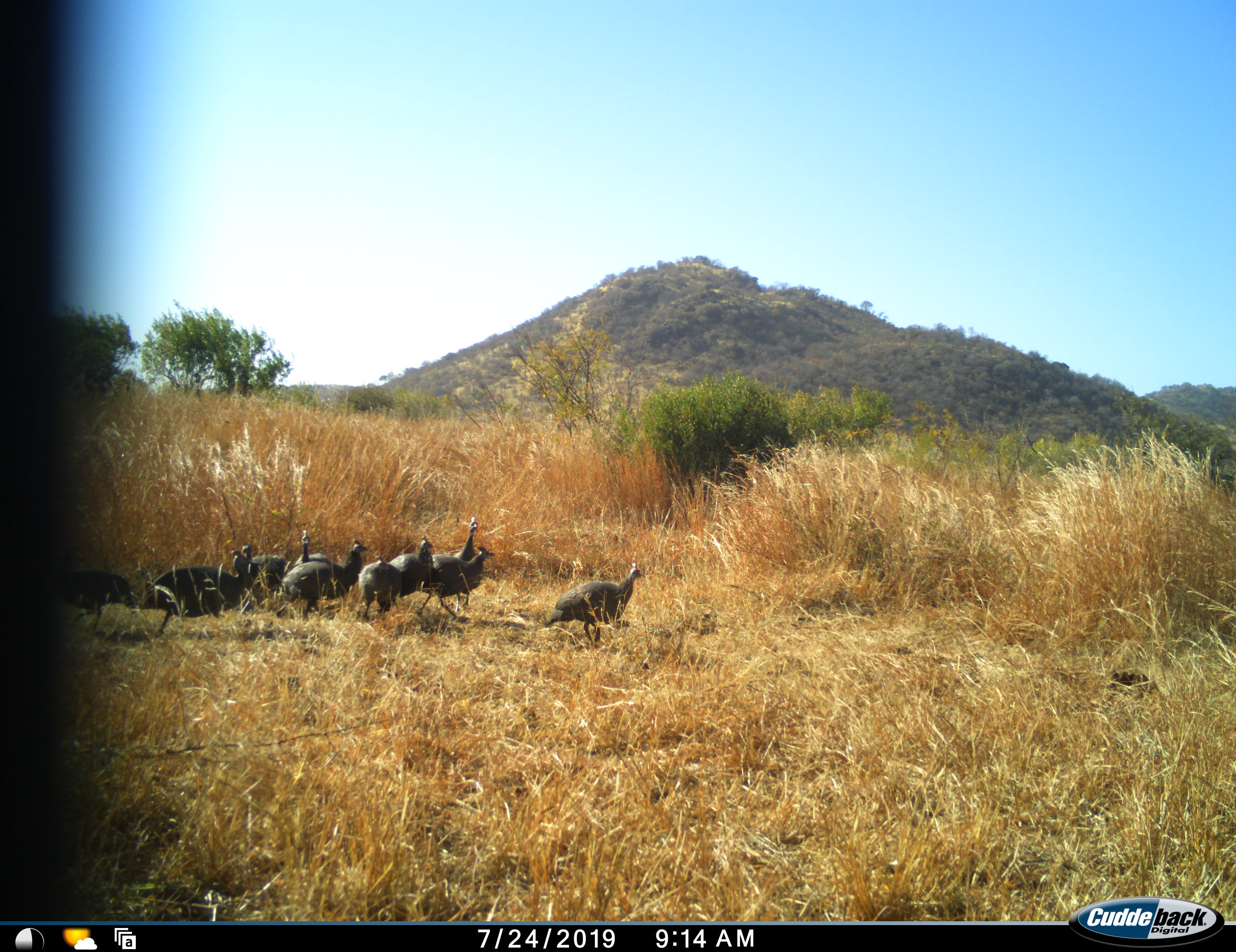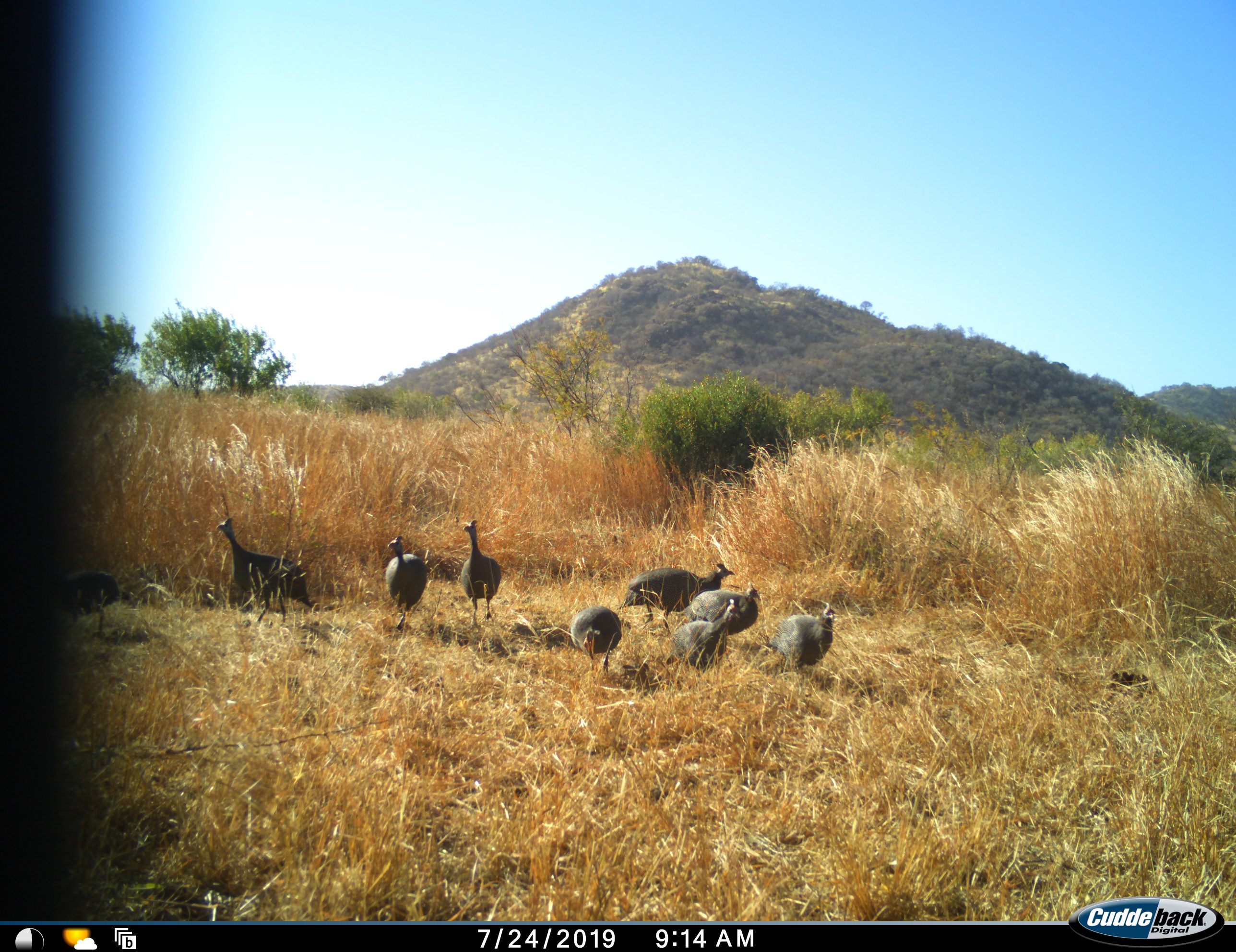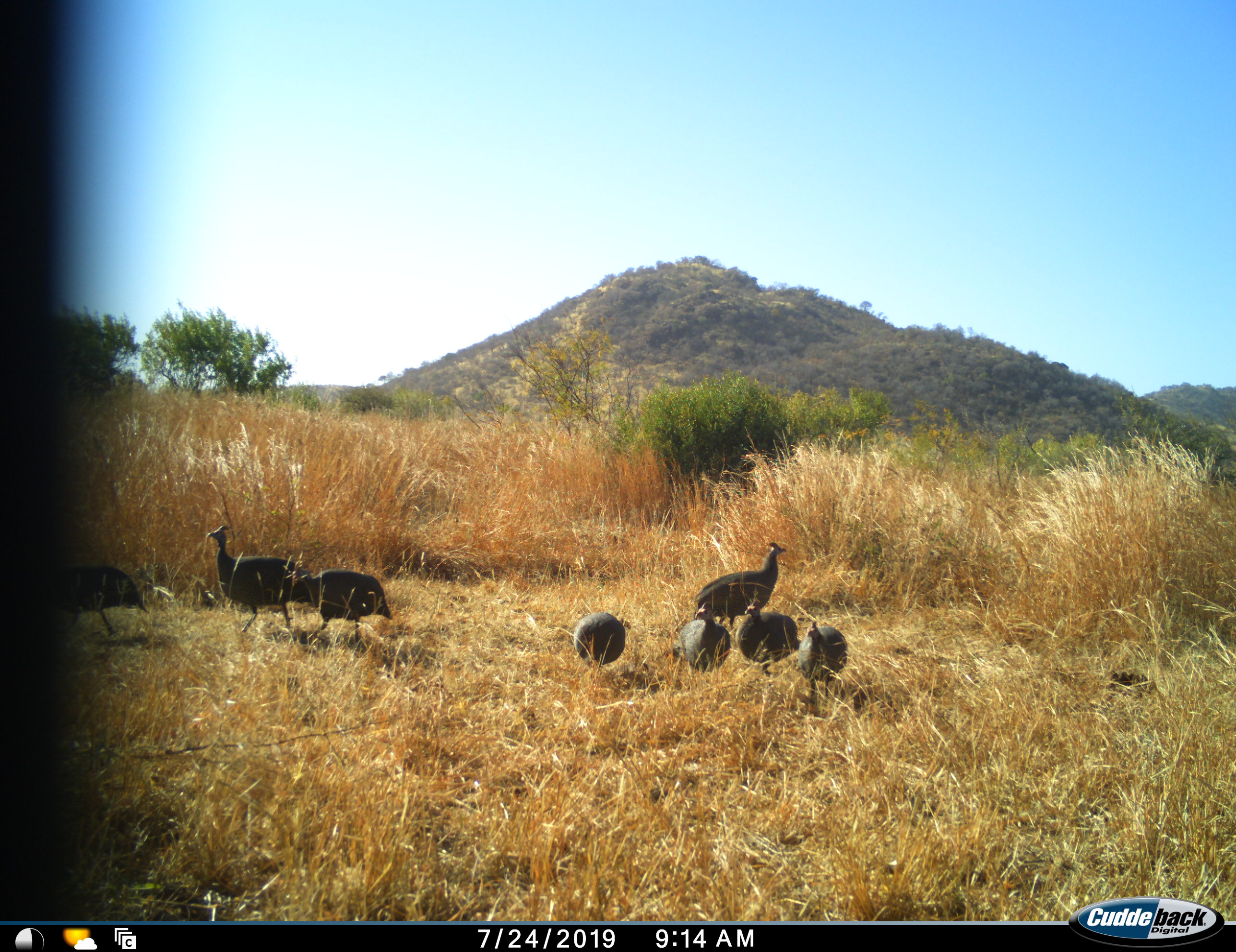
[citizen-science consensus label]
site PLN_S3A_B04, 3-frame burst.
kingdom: Animalia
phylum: Chordata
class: Aves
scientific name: Aves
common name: bird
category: birdother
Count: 10.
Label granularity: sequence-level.